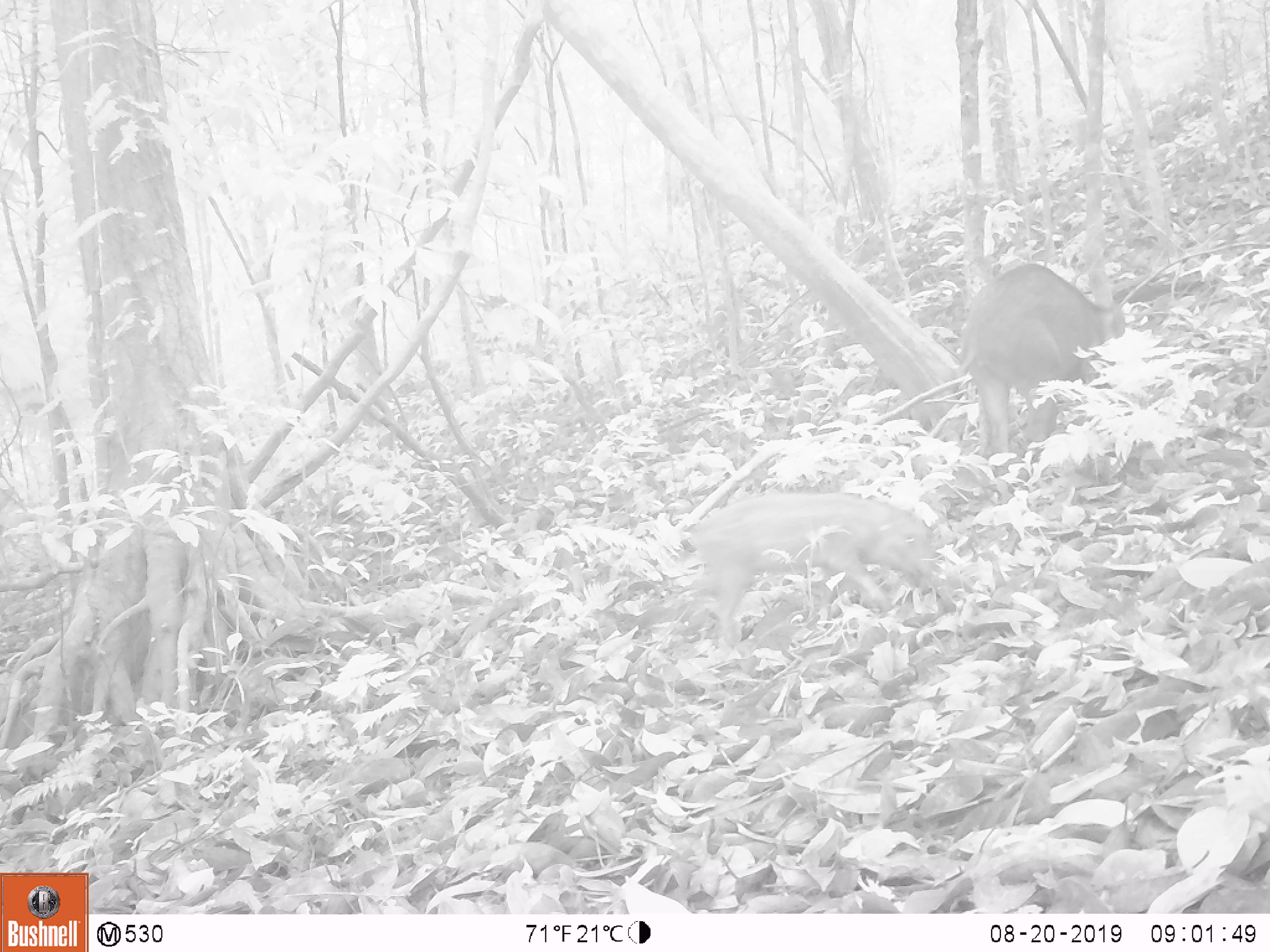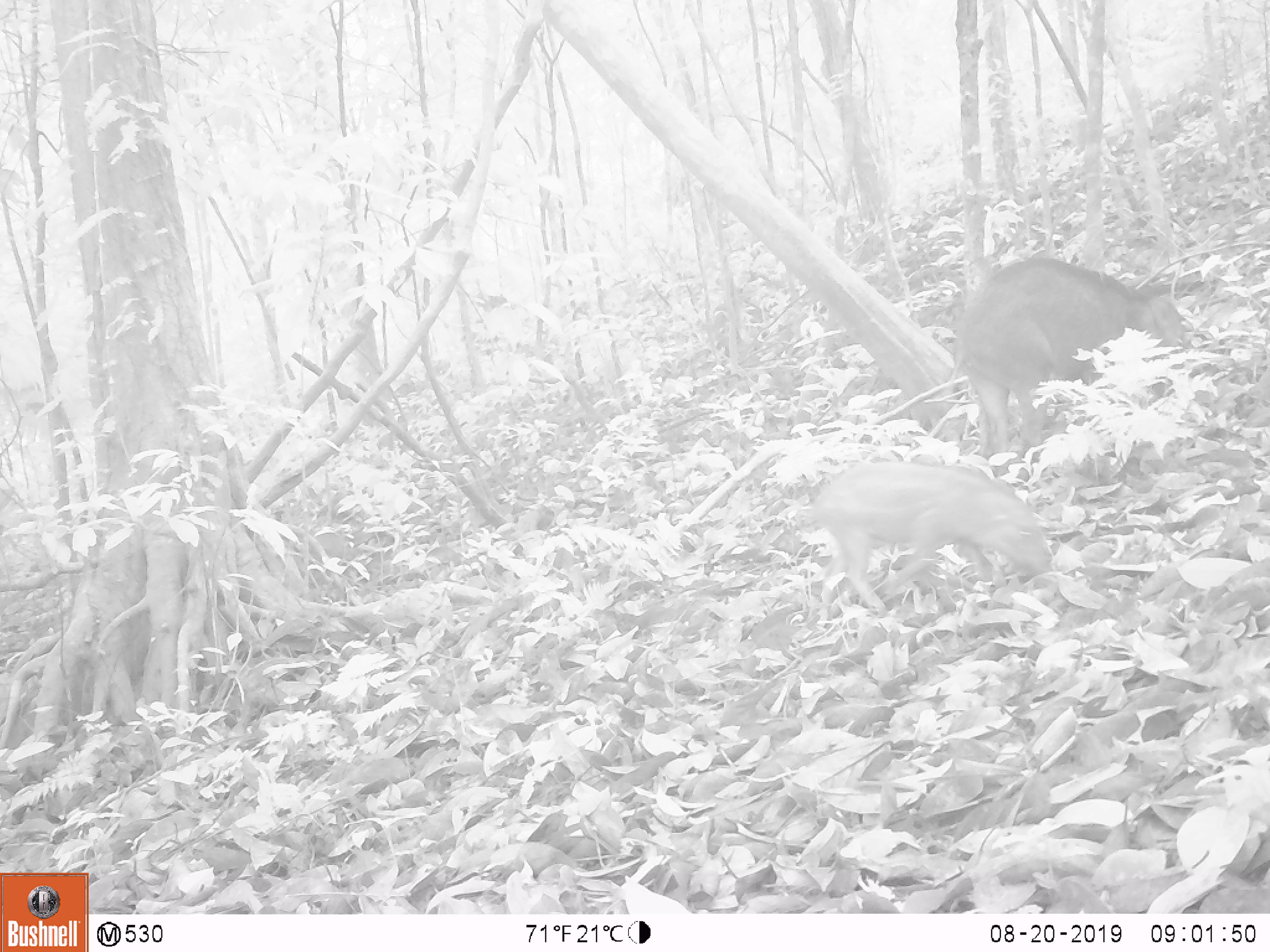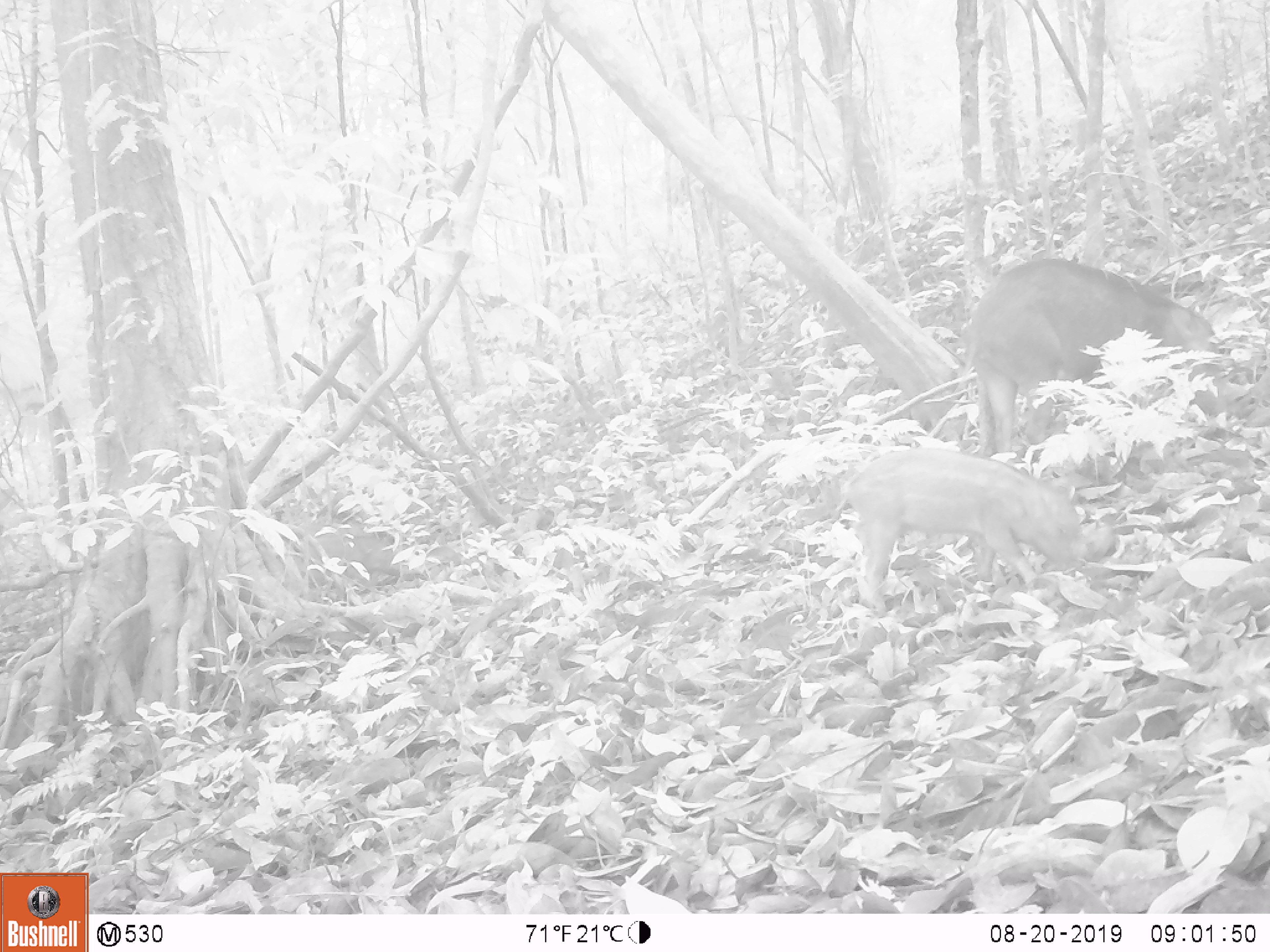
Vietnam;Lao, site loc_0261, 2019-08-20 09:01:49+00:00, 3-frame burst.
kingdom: Animalia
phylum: Chordata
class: Mammalia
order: Artiodactyla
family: Suidae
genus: Sus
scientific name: Sus scrofa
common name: eurasian wild pig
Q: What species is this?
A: Eurasian wild pig (Sus scrofa).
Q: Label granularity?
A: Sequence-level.